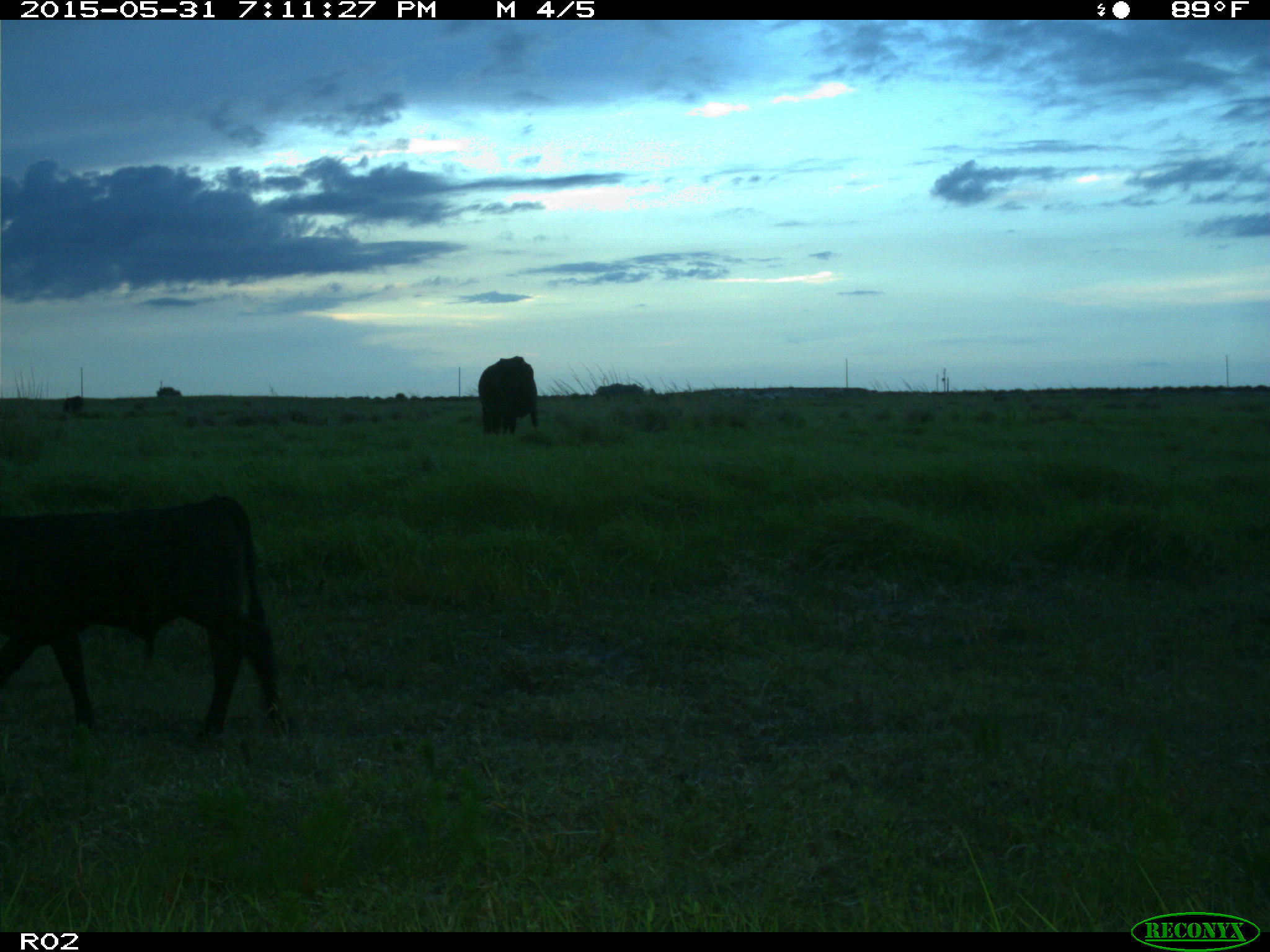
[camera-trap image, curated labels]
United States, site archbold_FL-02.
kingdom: Animalia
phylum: Chordata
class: Mammalia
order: Artiodactyla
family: Bovidae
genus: Bos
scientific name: Bos taurus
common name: domestic cow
Bos taurus (domestic cow).